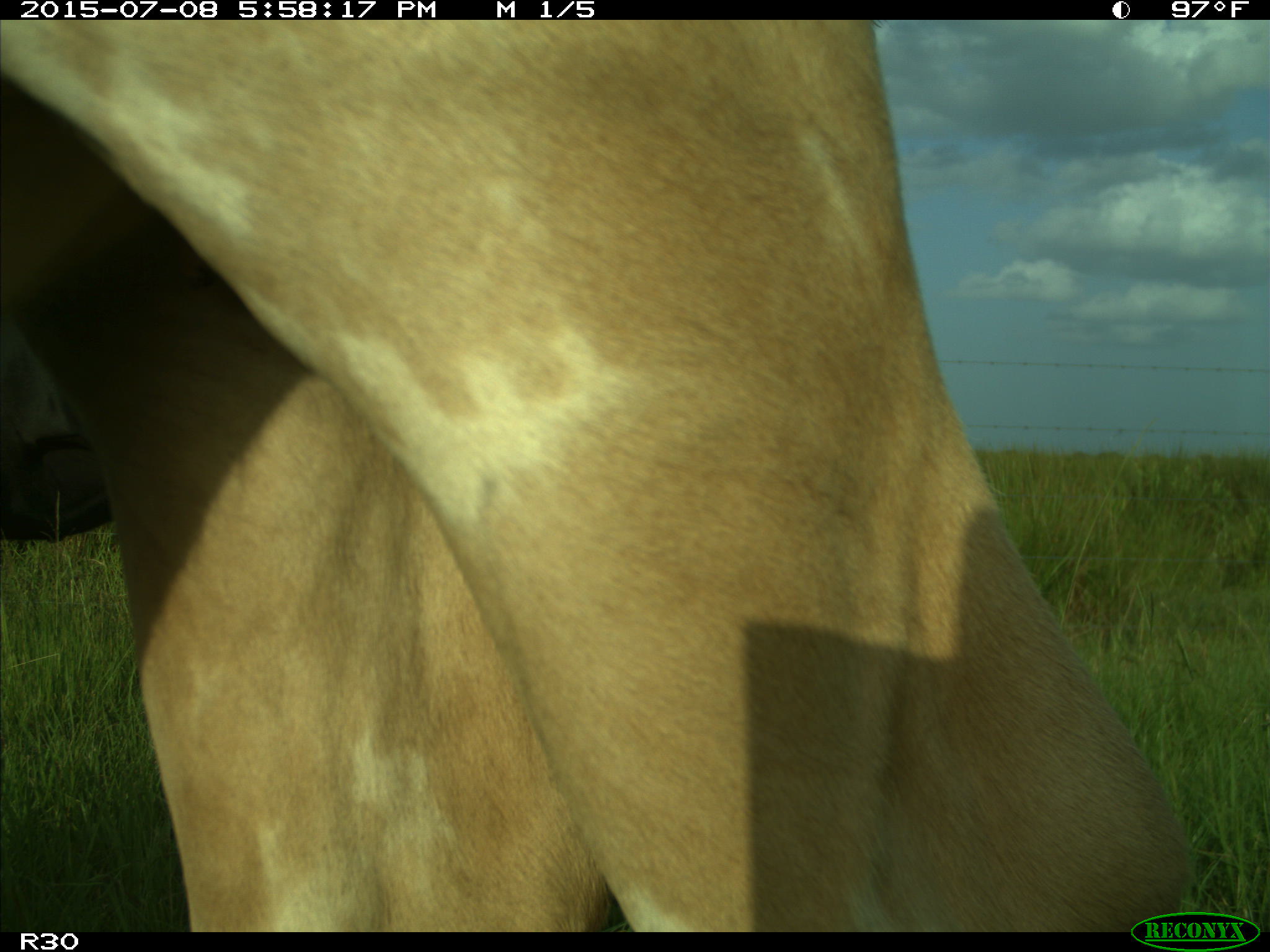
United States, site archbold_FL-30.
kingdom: Animalia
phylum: Chordata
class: Mammalia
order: Artiodactyla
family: Bovidae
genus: Bos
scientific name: Bos taurus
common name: domestic cow